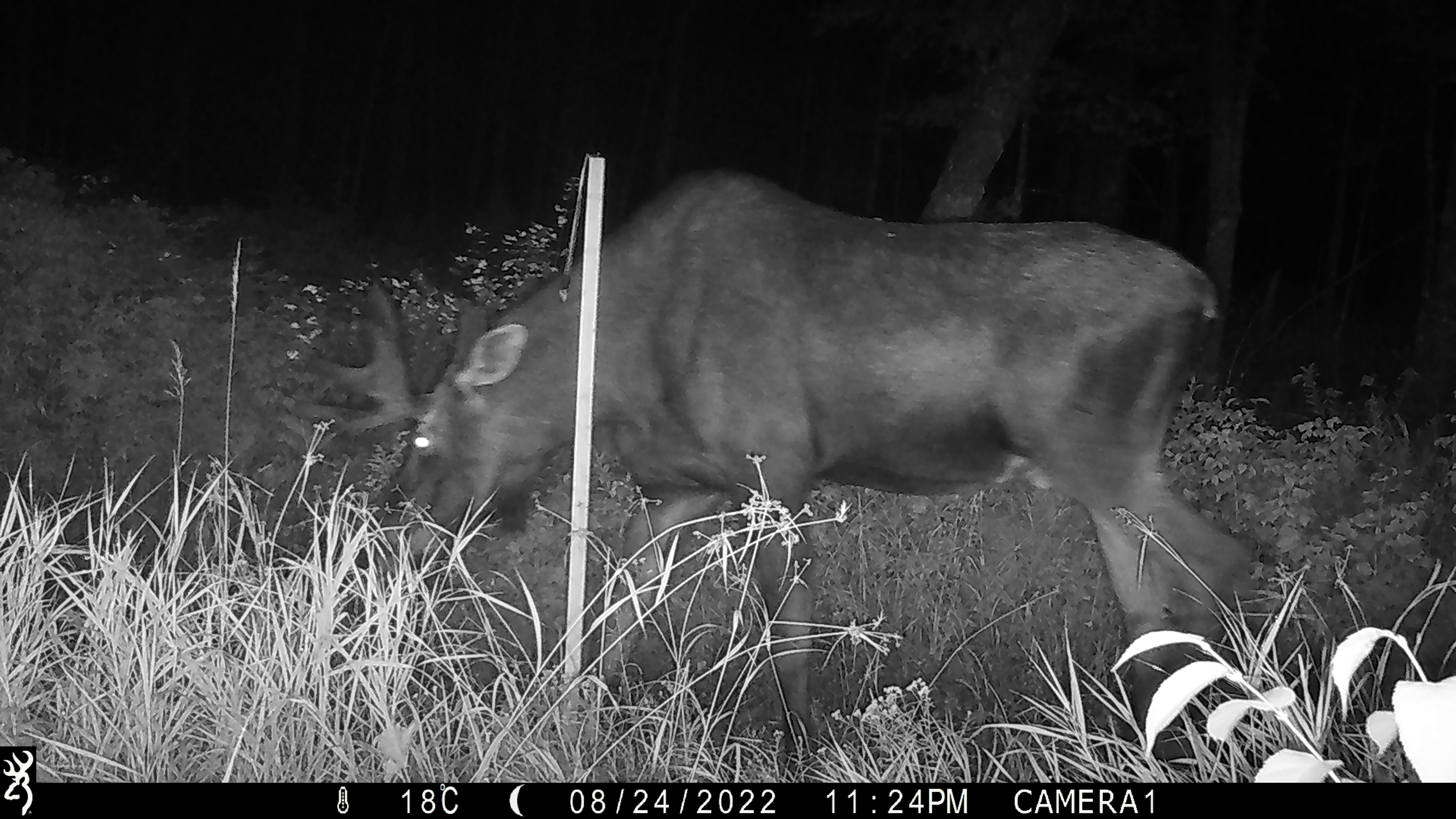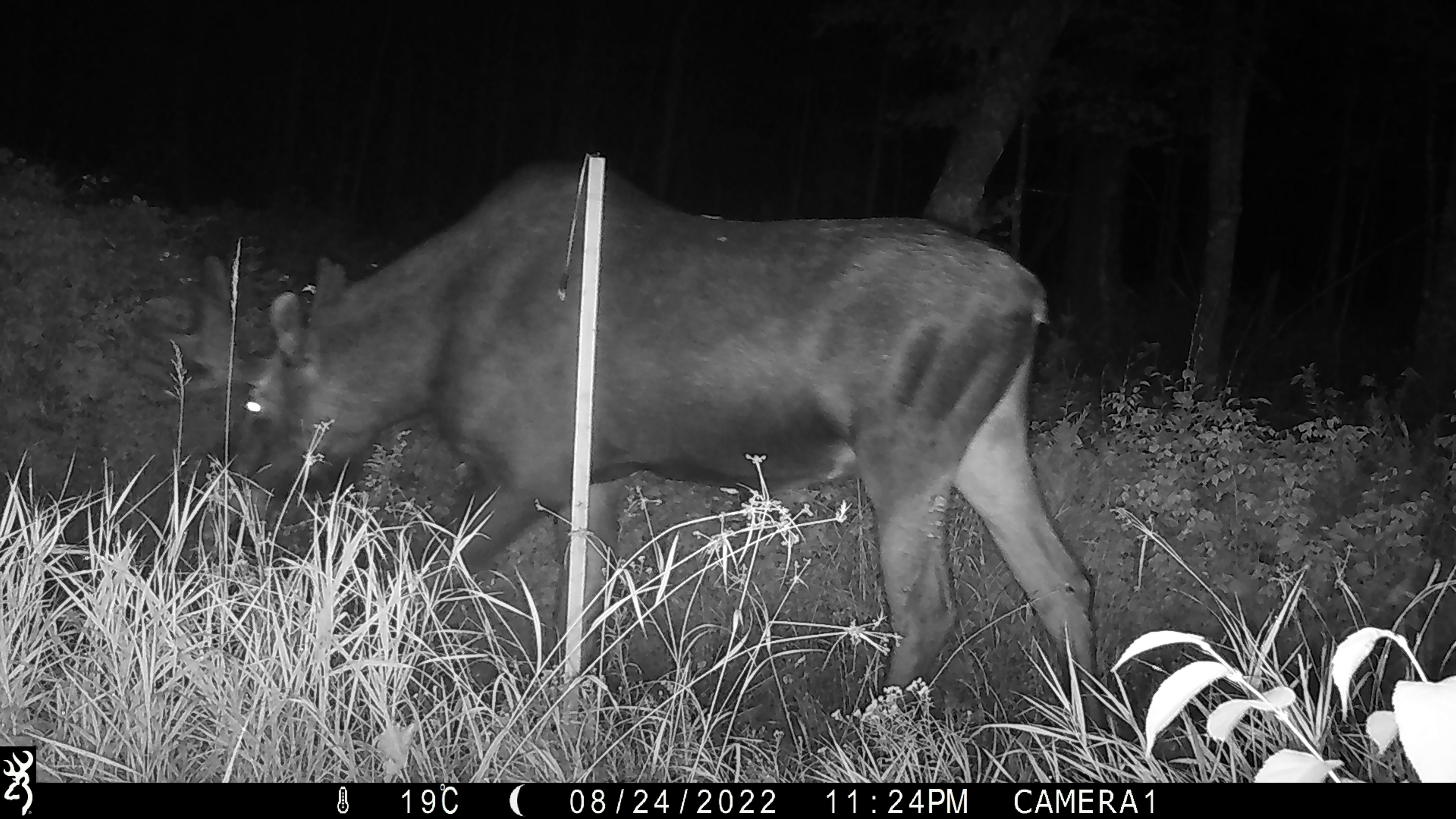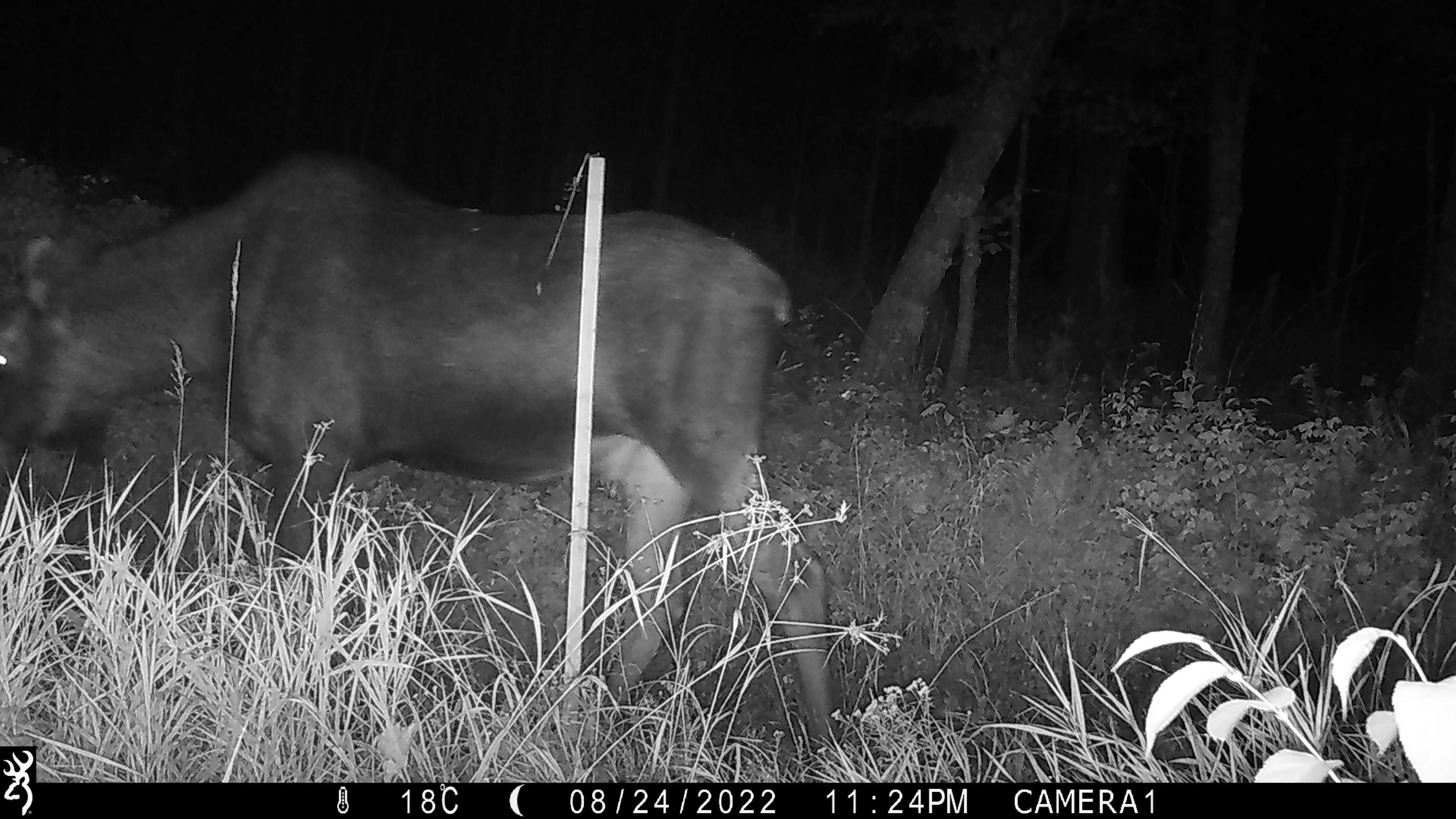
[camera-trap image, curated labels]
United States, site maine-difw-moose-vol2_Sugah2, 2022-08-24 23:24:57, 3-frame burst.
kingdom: Animalia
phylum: Chordata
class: Mammalia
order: Artiodactyla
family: Cervidae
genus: Alces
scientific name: Alces alces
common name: moose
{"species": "moose (Alces alces)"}